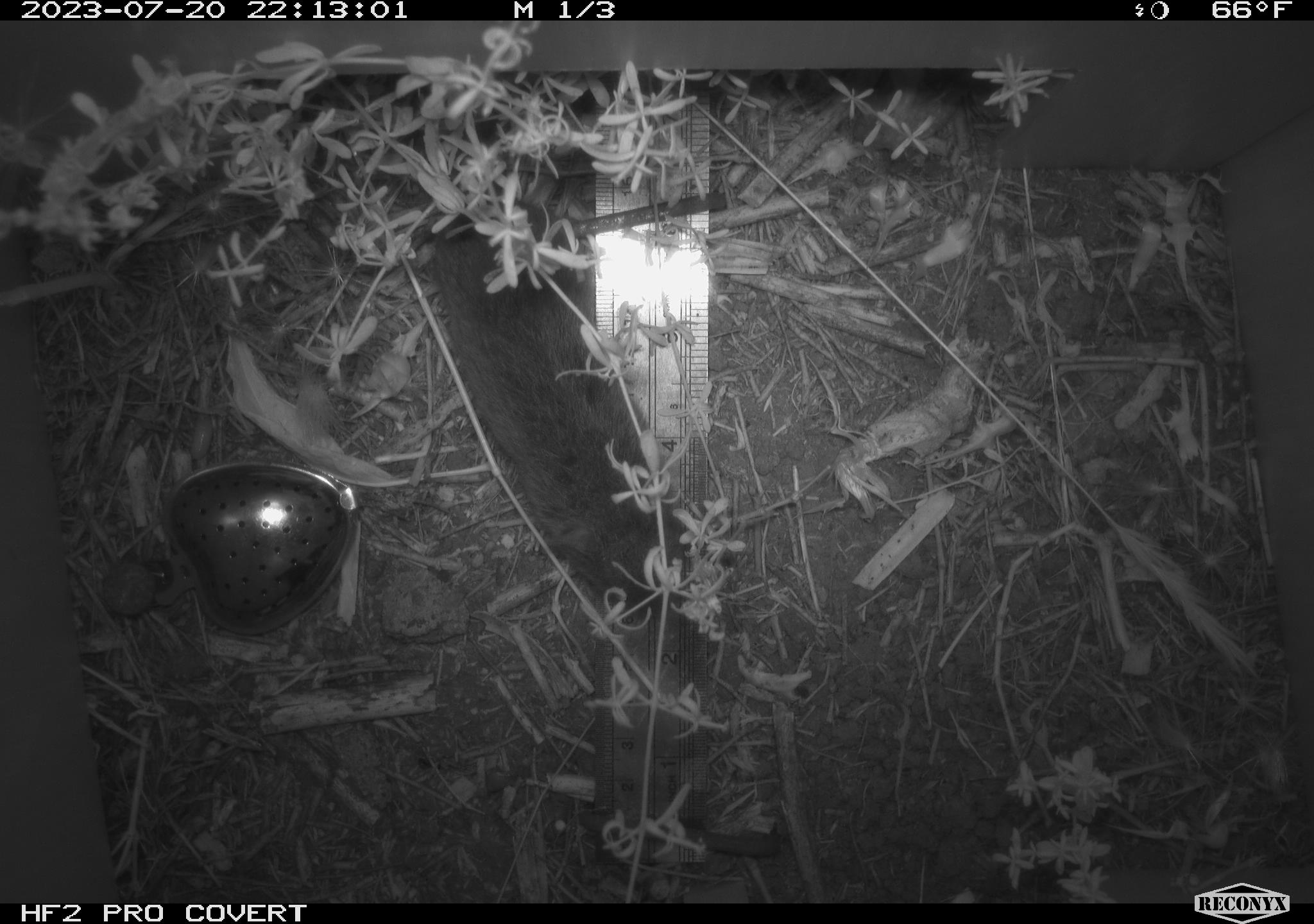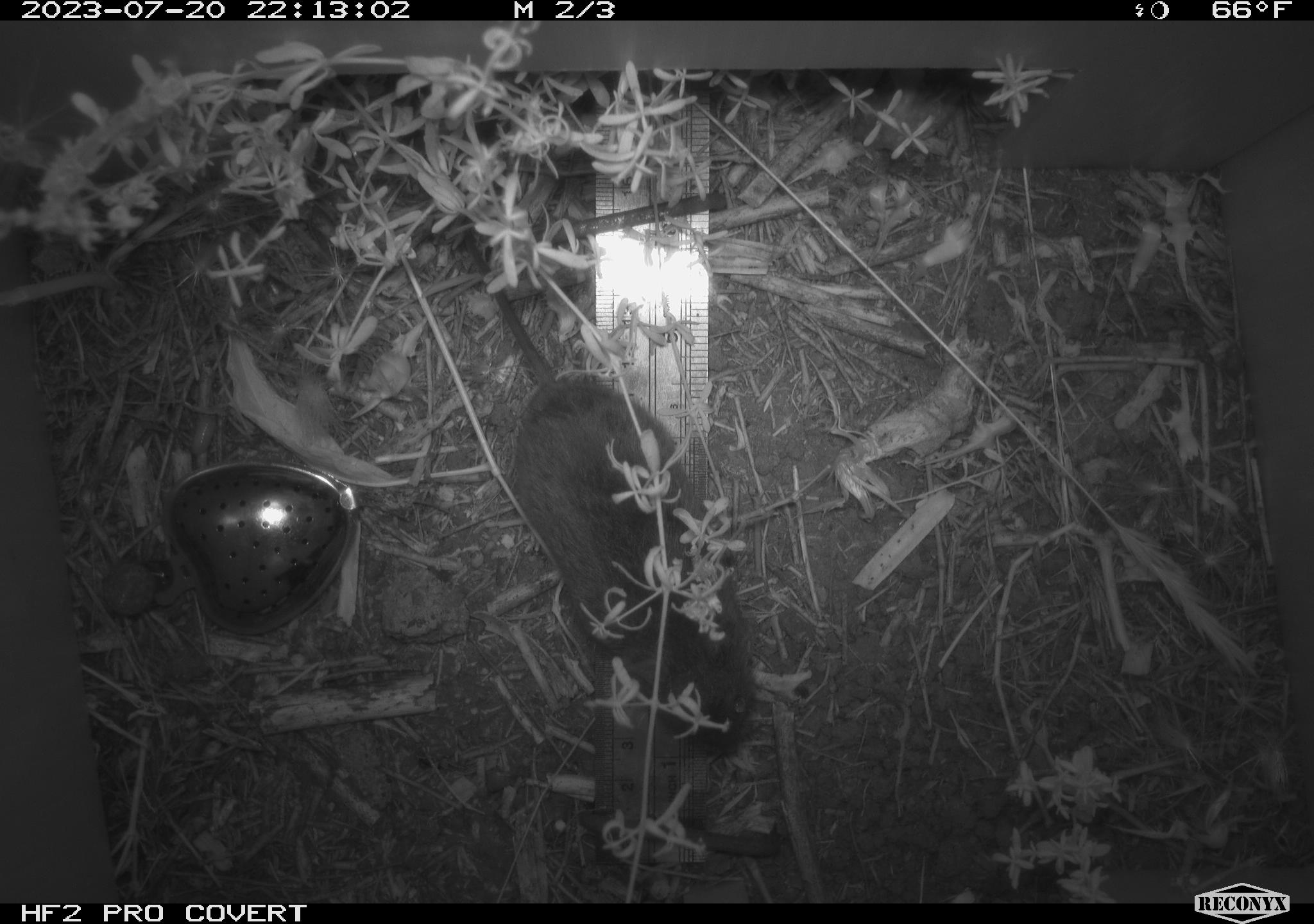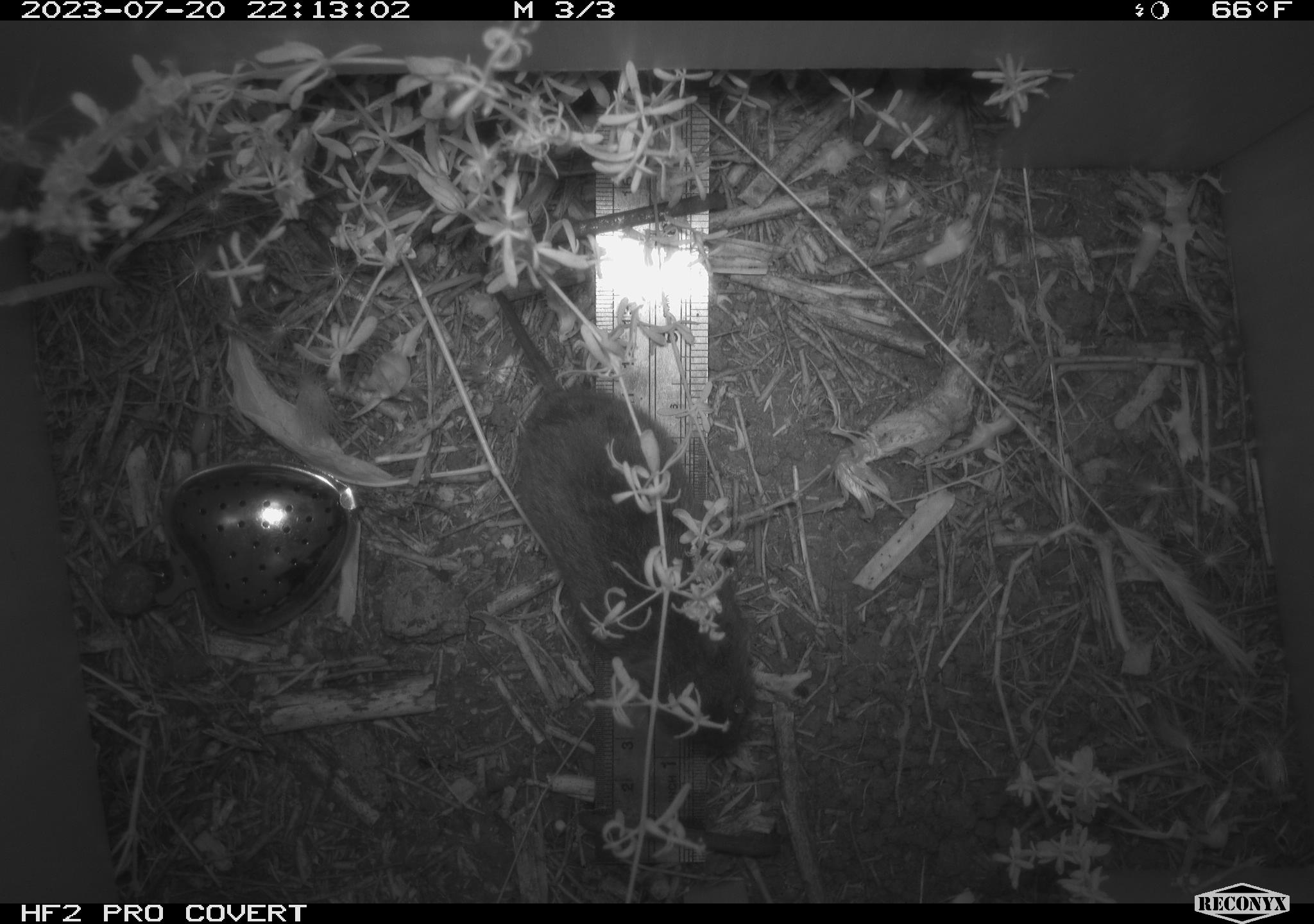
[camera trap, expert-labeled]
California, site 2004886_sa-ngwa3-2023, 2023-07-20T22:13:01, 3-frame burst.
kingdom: Animalia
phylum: Chordata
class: Mammalia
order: Rodentia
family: Cricetidae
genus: Microtus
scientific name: Microtus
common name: meadow vole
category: microtus species